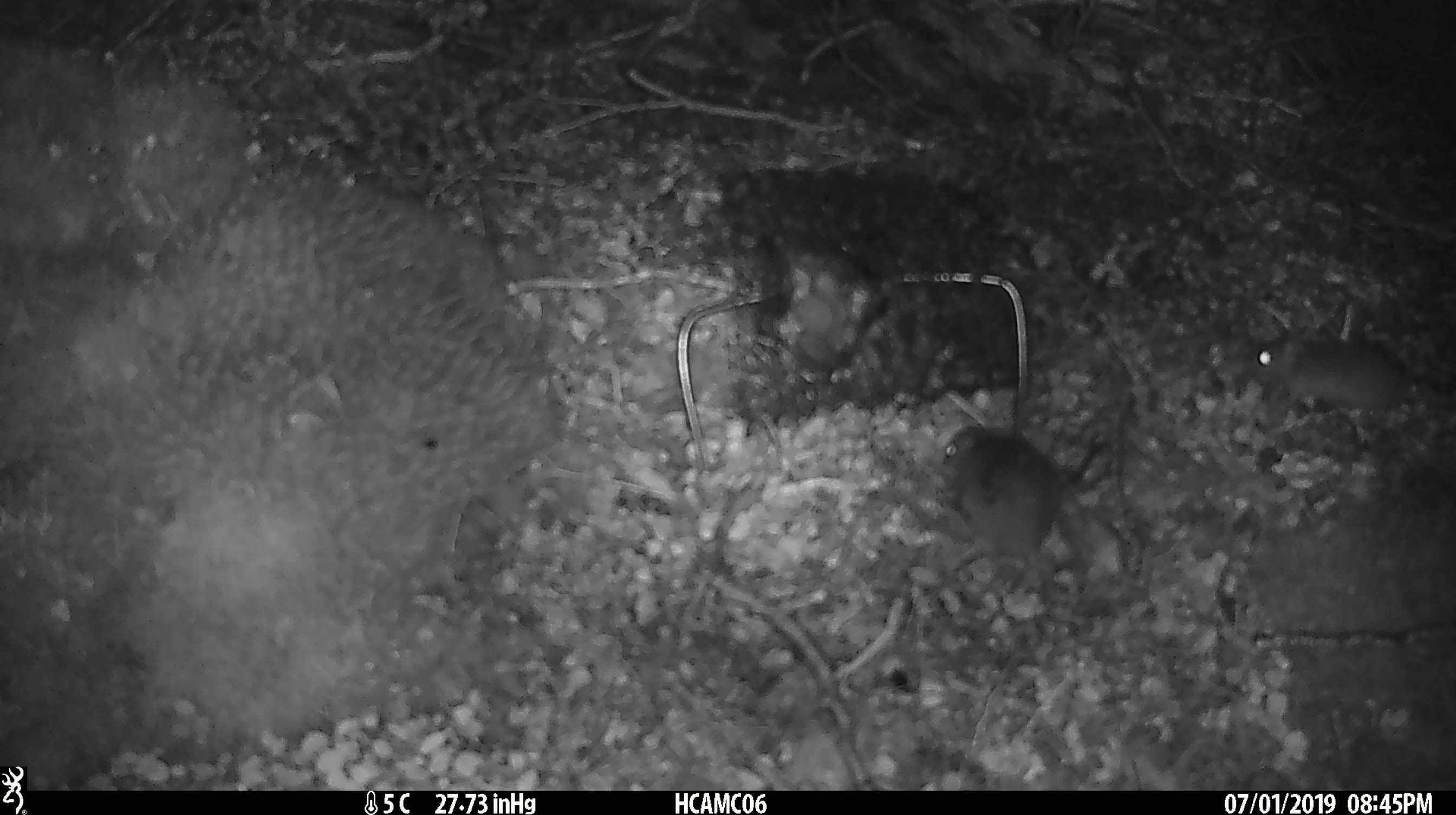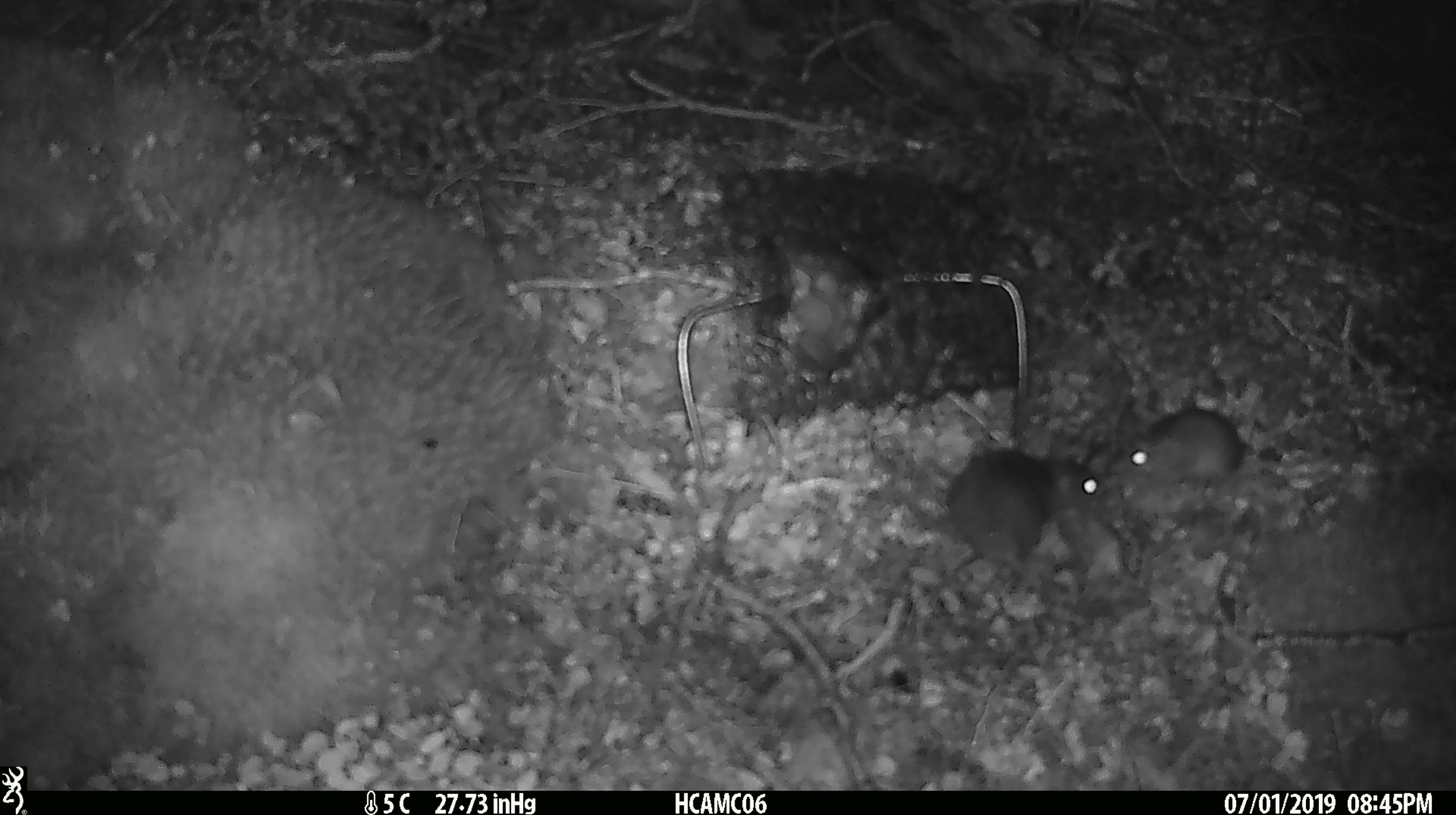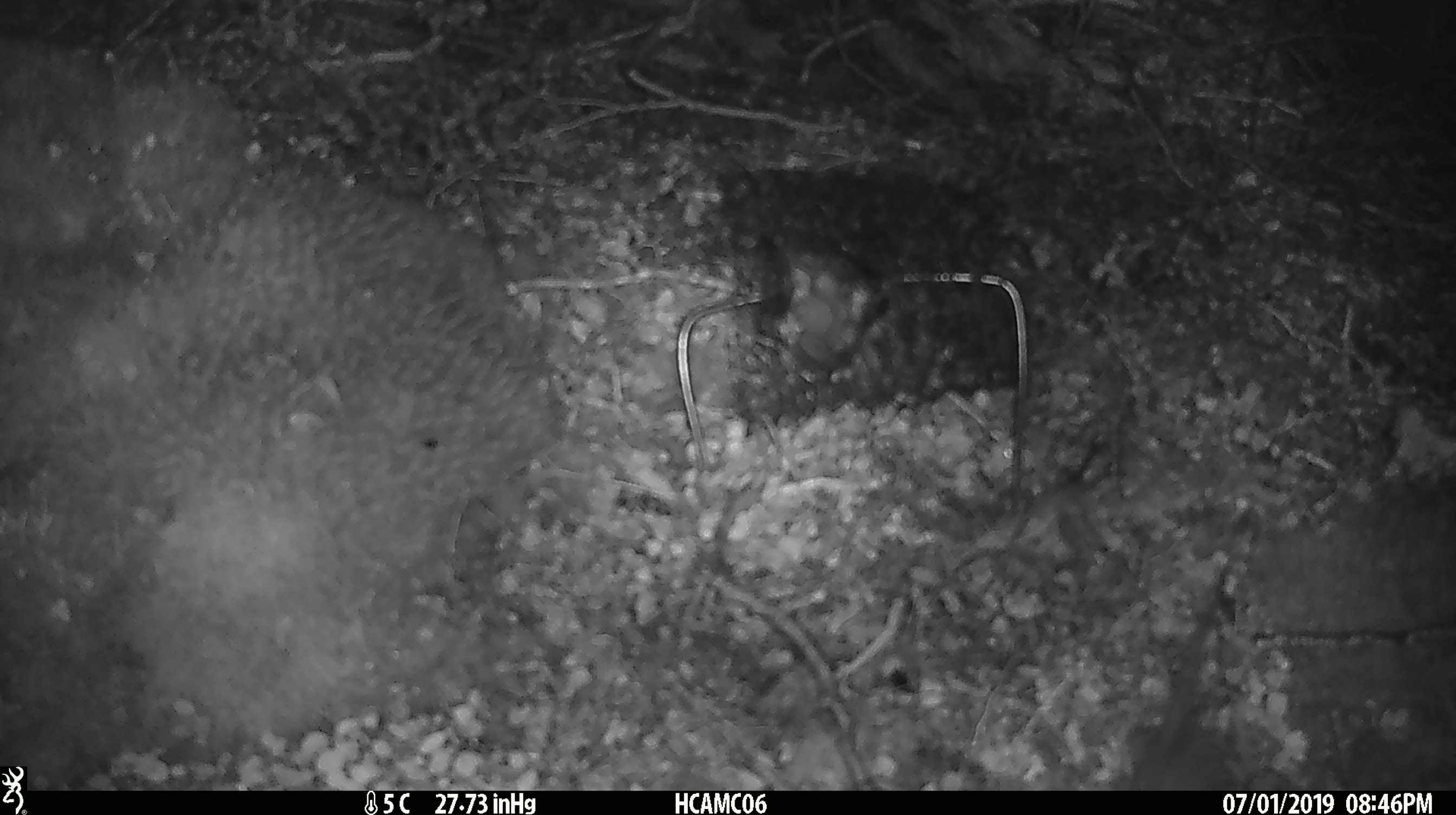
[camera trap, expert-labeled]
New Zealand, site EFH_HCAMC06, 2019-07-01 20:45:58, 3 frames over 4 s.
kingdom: Animalia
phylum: Chordata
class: Mammalia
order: Rodentia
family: Muridae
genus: Mus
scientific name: Mus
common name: mouse